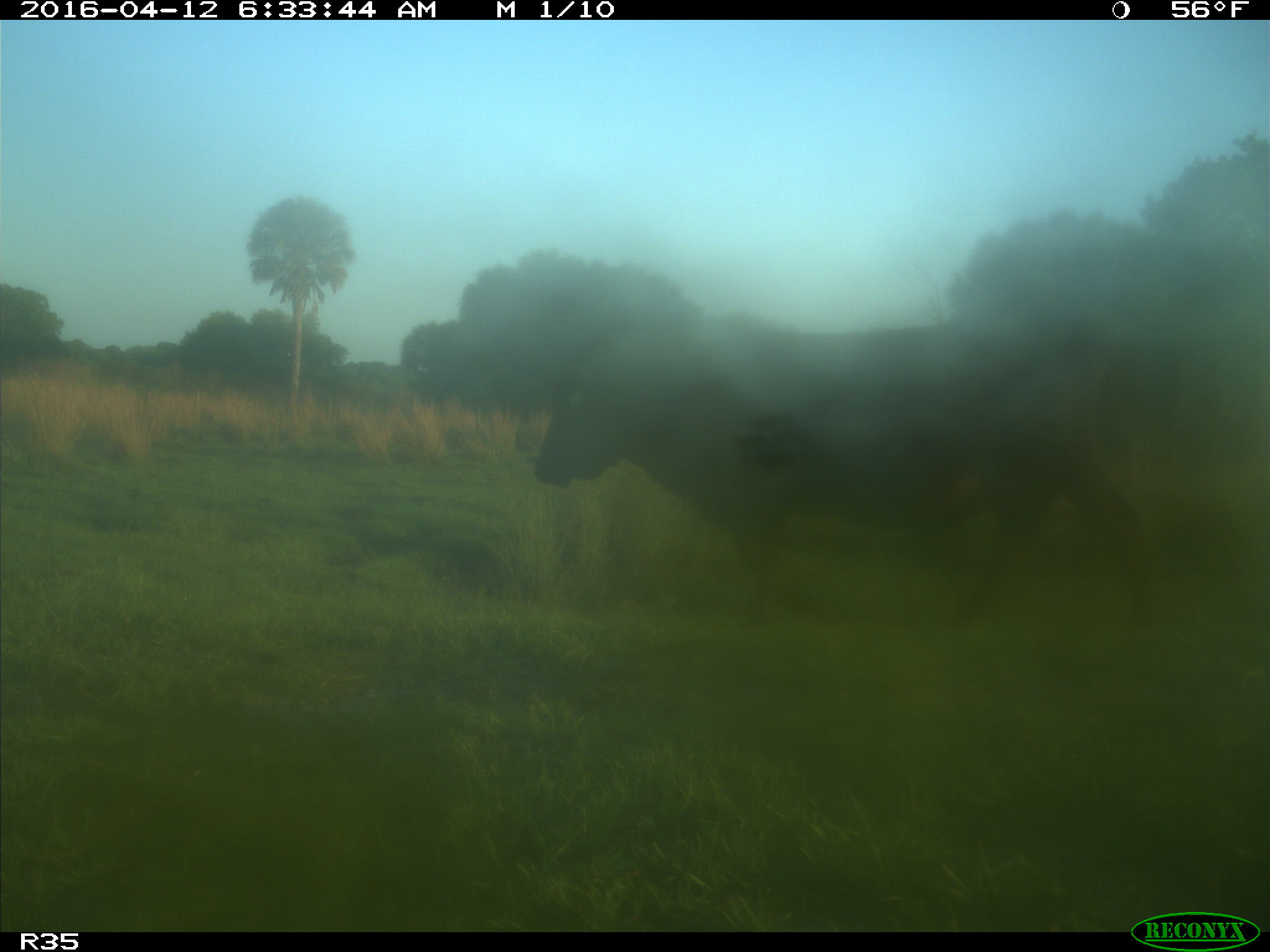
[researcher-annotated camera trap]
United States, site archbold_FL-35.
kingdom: Animalia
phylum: Chordata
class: Mammalia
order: Artiodactyla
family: Bovidae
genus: Bos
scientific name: Bos taurus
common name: domestic cow